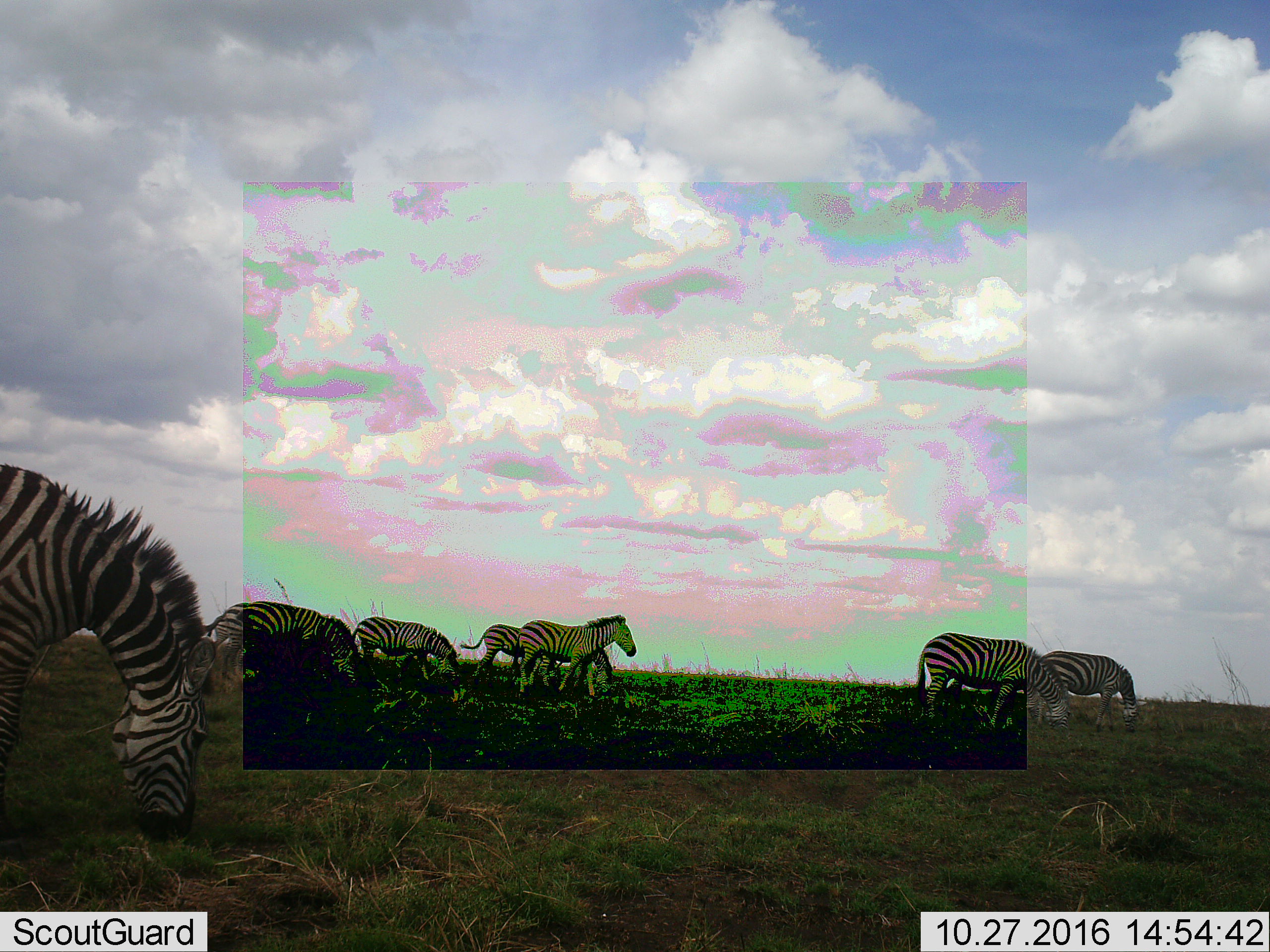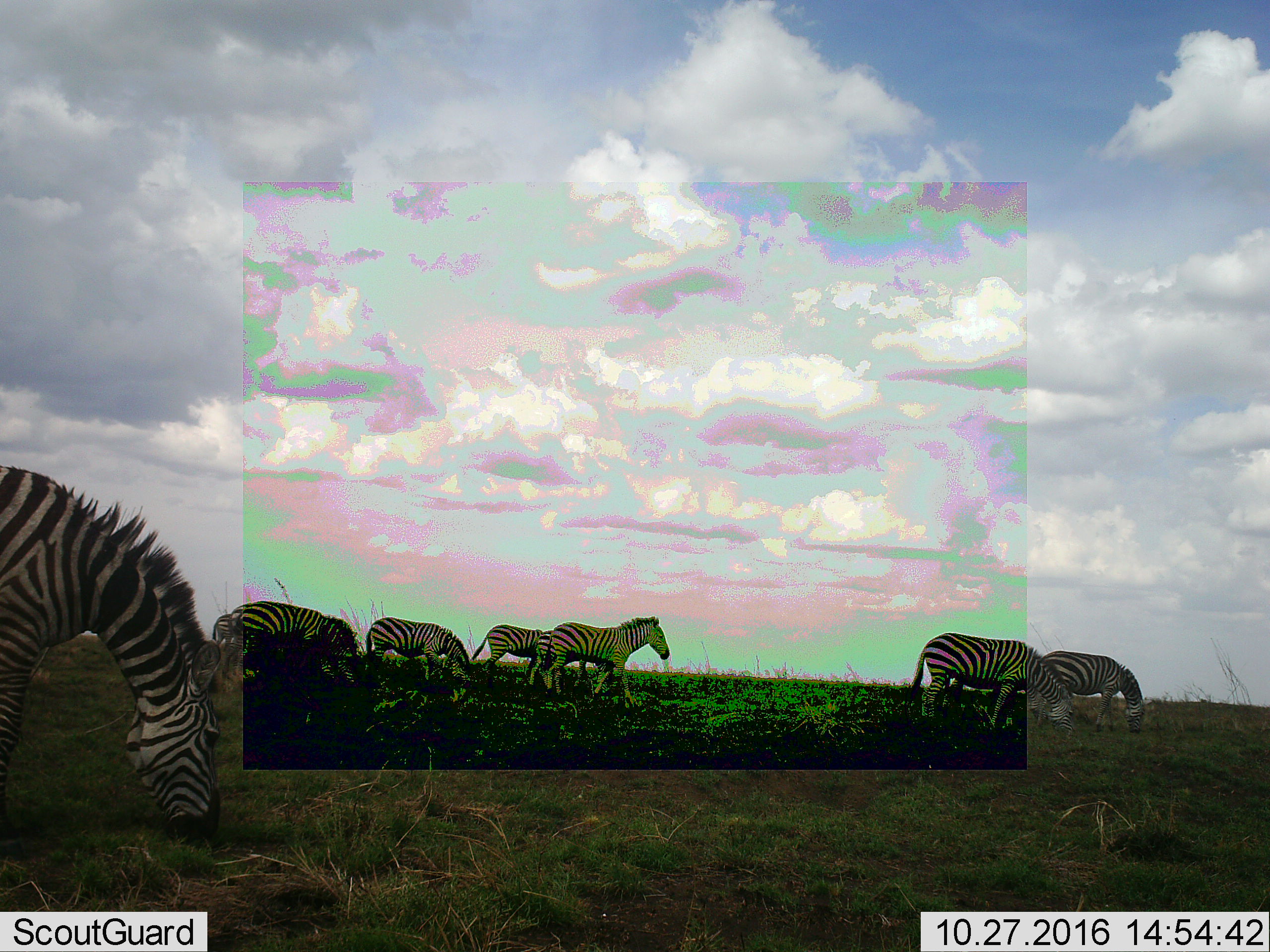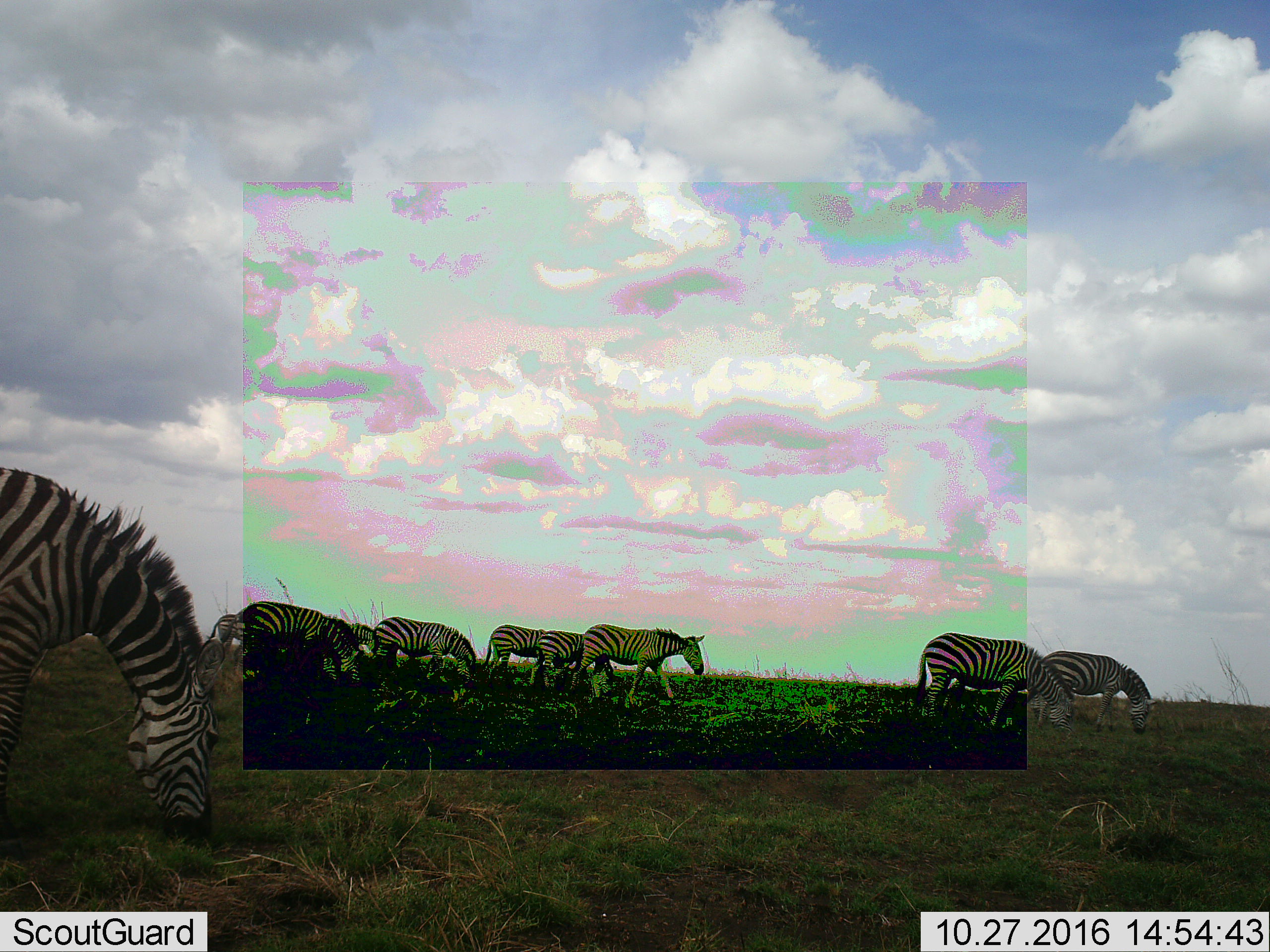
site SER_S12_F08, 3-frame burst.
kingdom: Animalia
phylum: Chordata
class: Mammalia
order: Perissodactyla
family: Equidae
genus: Equus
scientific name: Equus quagga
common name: plains zebra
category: zebraplains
Zebraplains (plains zebra) (Equus quagga), count 7. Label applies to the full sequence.